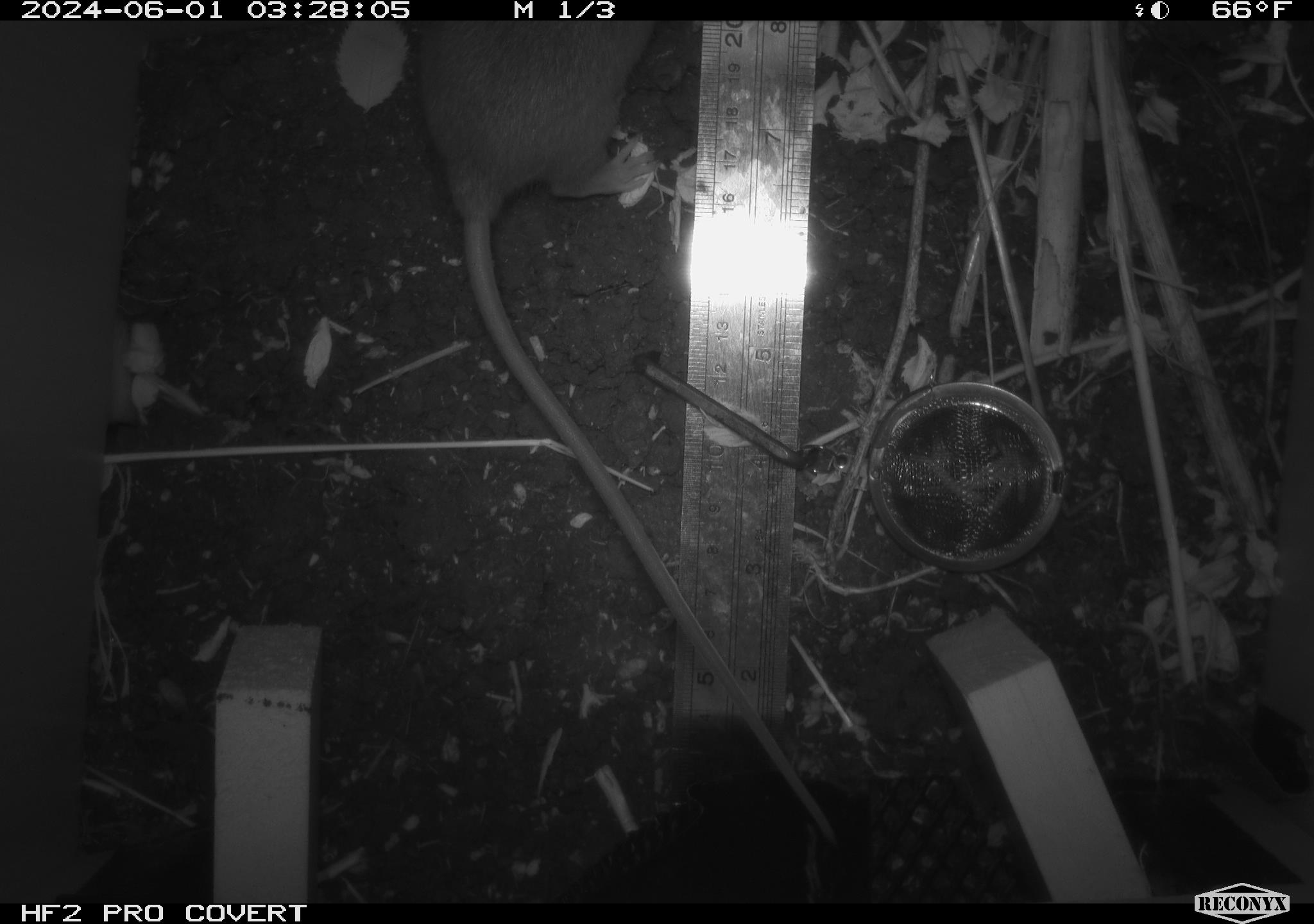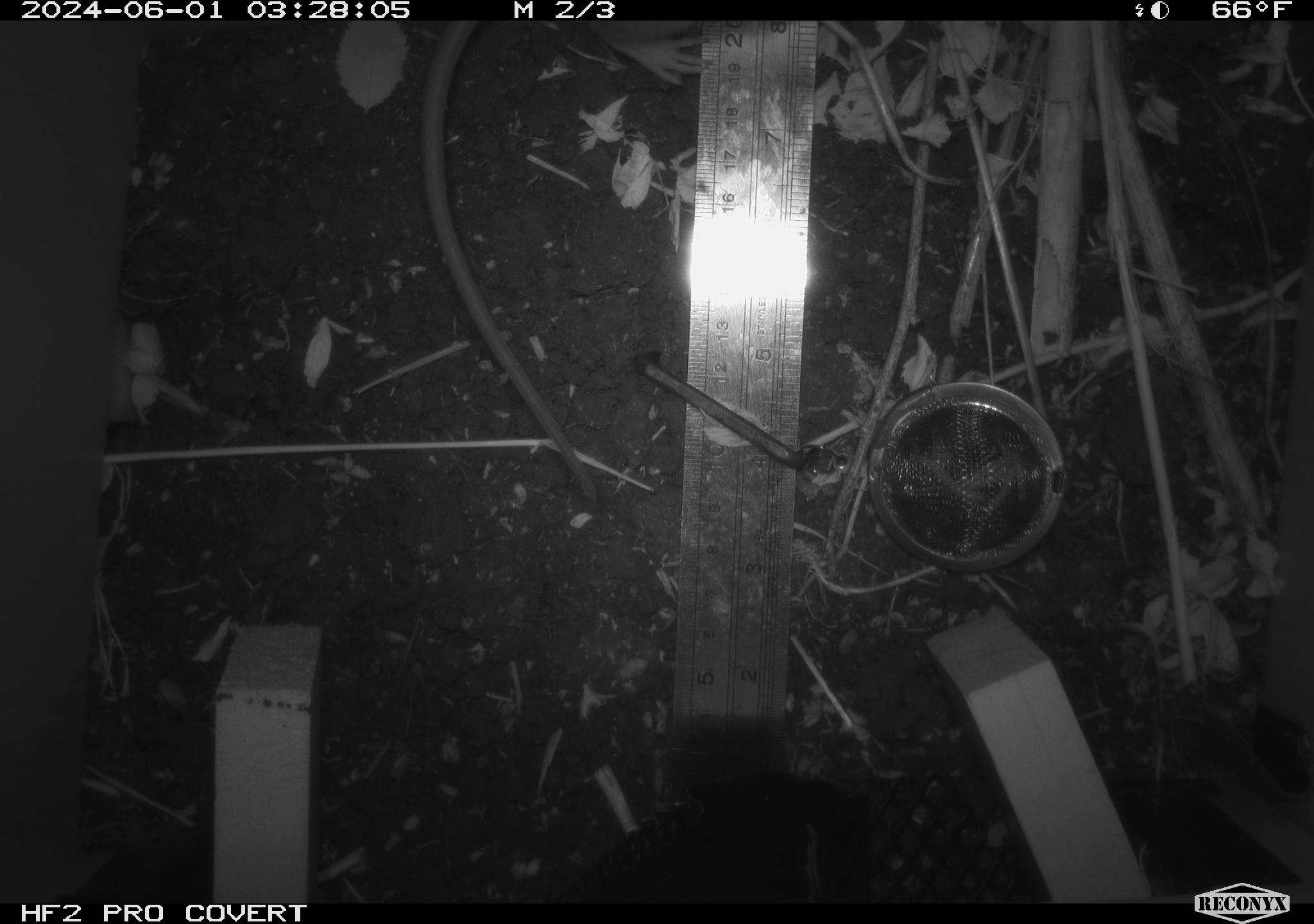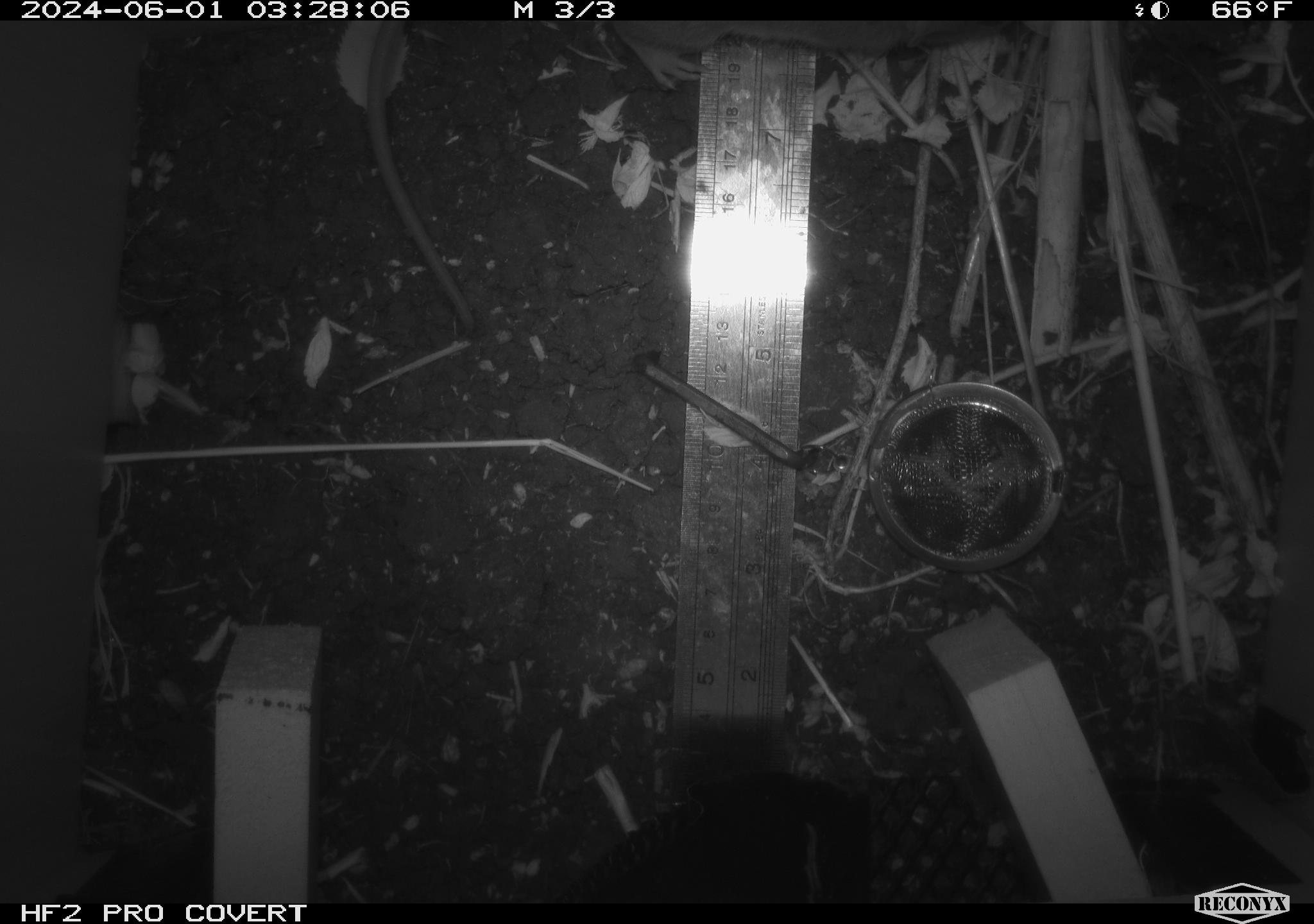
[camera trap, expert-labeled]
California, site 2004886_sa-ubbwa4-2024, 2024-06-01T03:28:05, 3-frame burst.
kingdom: Animalia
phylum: Chordata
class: Mammalia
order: Rodentia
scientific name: Rodentia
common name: woodrat or rat or mouse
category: woodrat or rat or mouse species